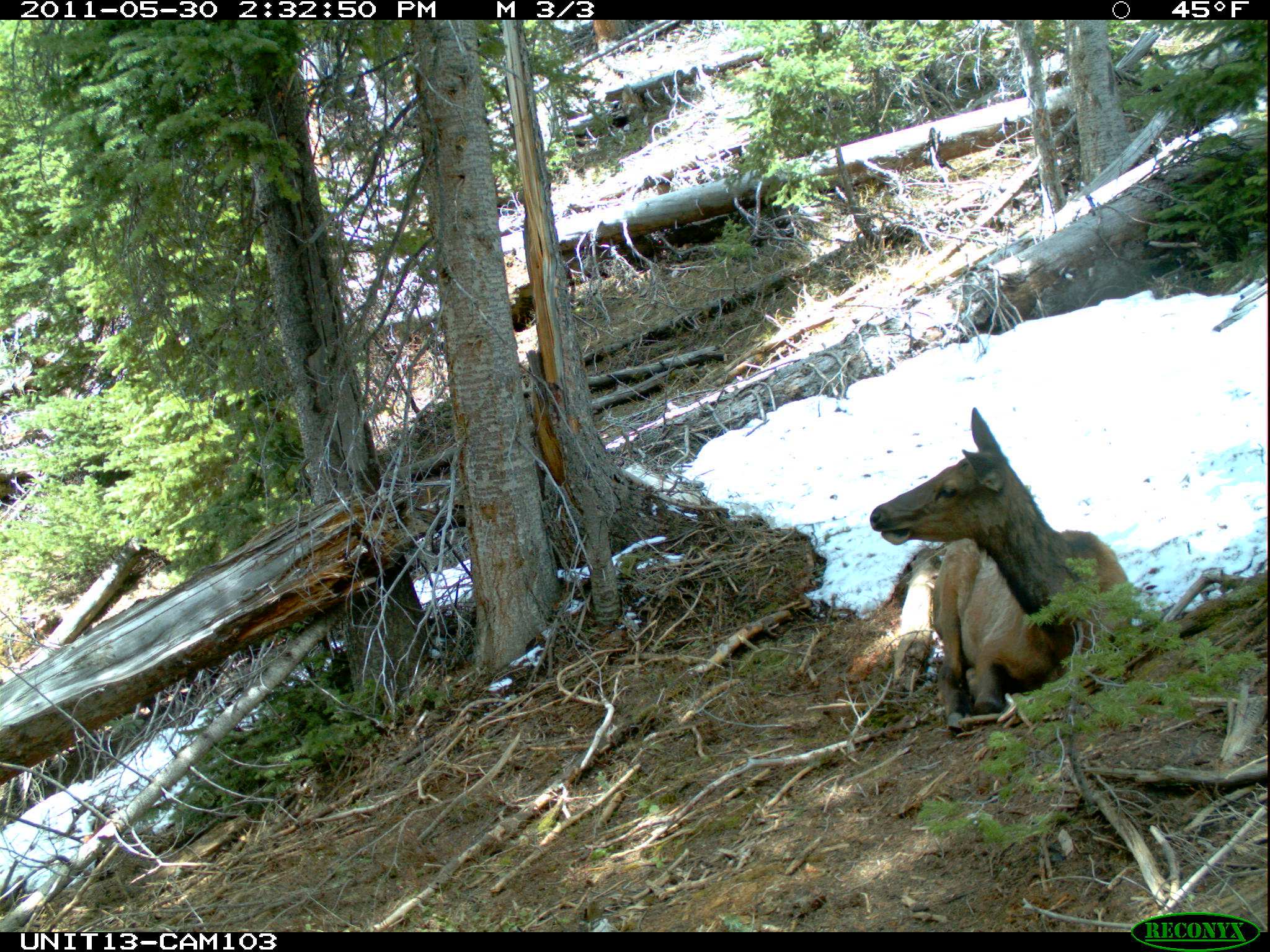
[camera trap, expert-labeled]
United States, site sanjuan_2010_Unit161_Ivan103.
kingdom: Animalia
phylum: Chordata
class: Mammalia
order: Artiodactyla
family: Cervidae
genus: Cervus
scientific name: Cervus elaphus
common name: red deer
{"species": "Cervus elaphus (red deer)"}